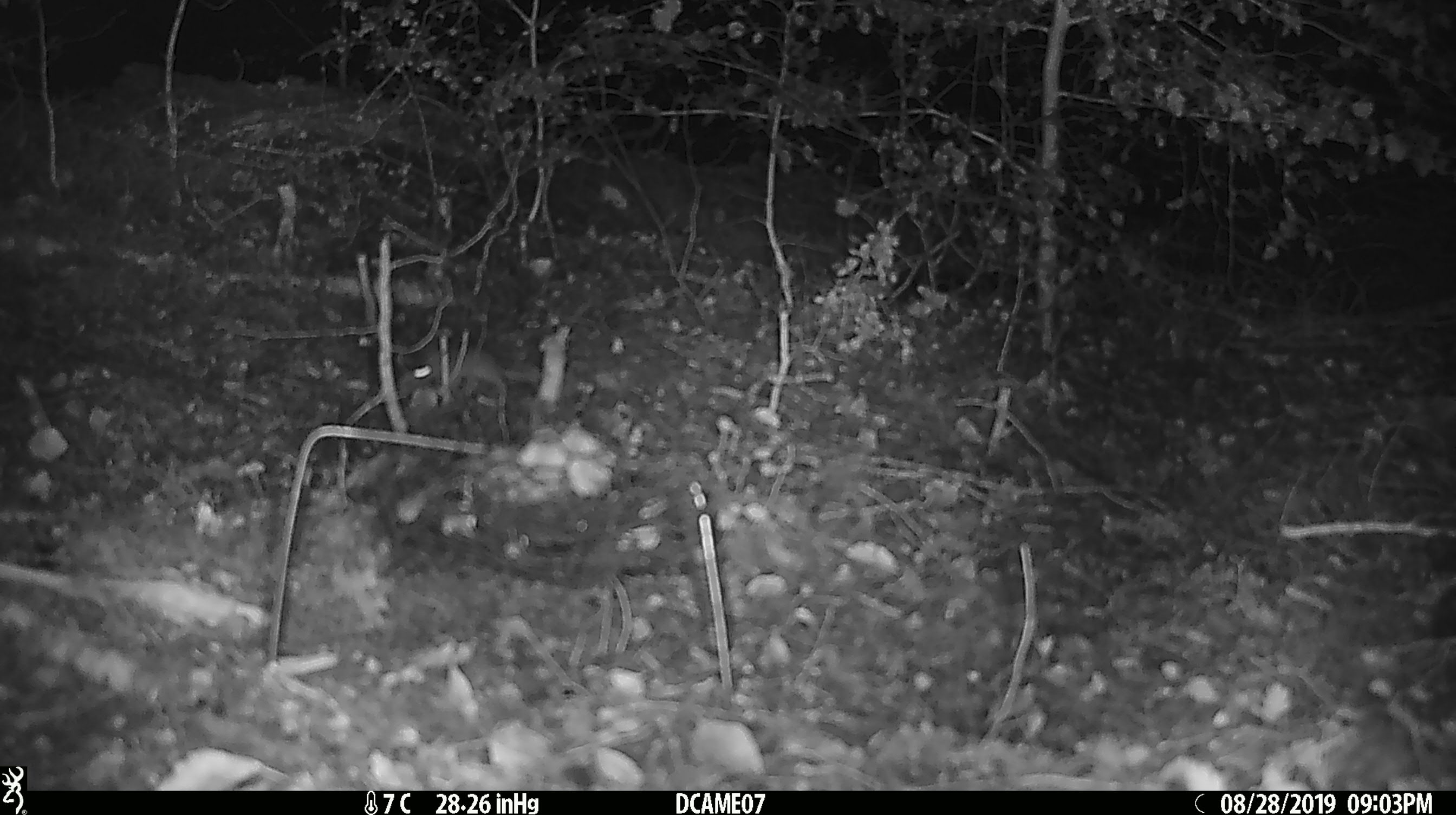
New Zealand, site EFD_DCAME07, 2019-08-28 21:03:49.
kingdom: Animalia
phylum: Chordata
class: Mammalia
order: Rodentia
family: Muridae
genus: Mus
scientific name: Mus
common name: mouse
Mouse (Mus).